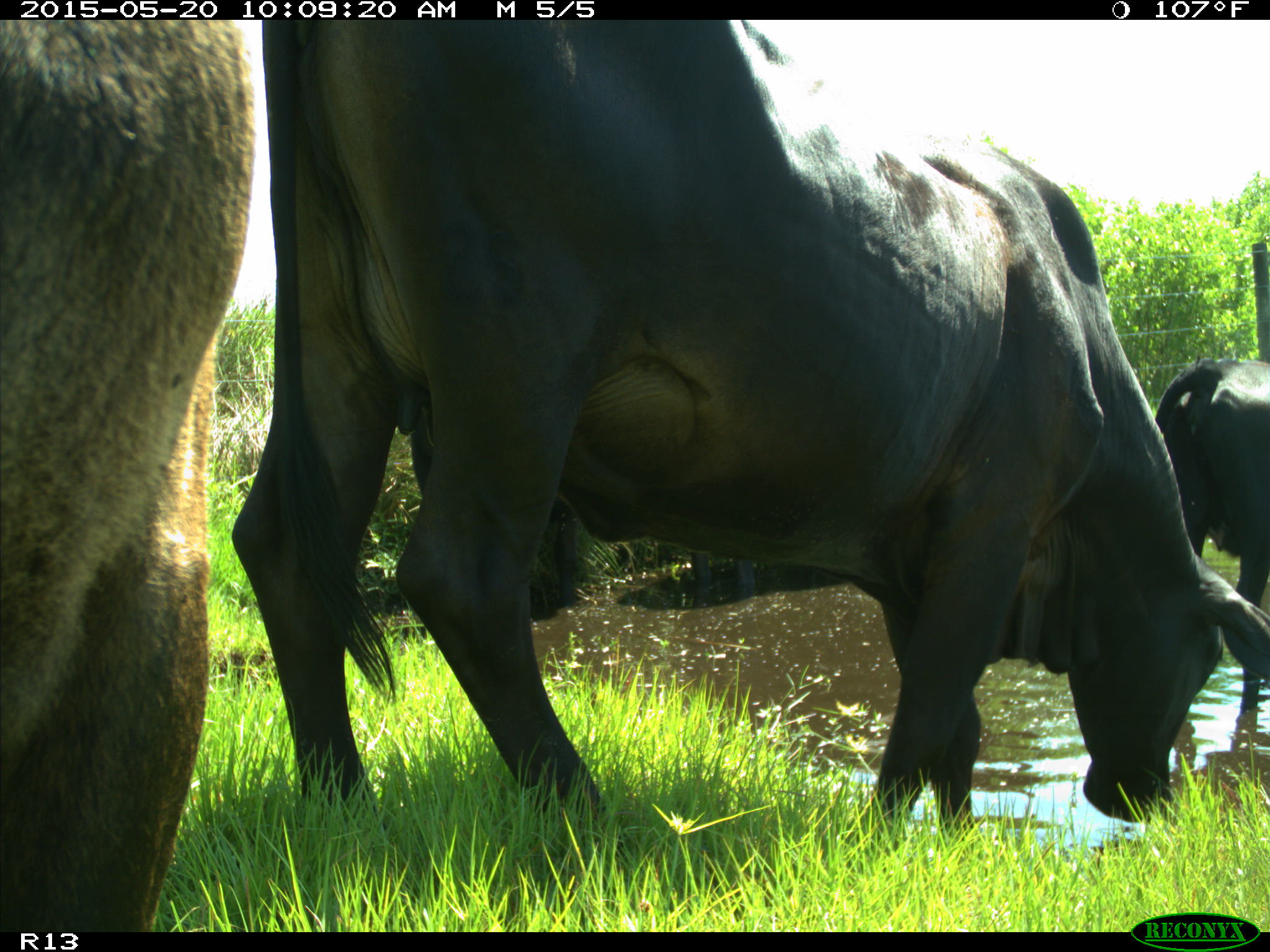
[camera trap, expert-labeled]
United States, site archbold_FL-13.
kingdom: Animalia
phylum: Chordata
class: Mammalia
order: Artiodactyla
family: Bovidae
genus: Bos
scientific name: Bos taurus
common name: domestic cow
Bos taurus (domestic cow).